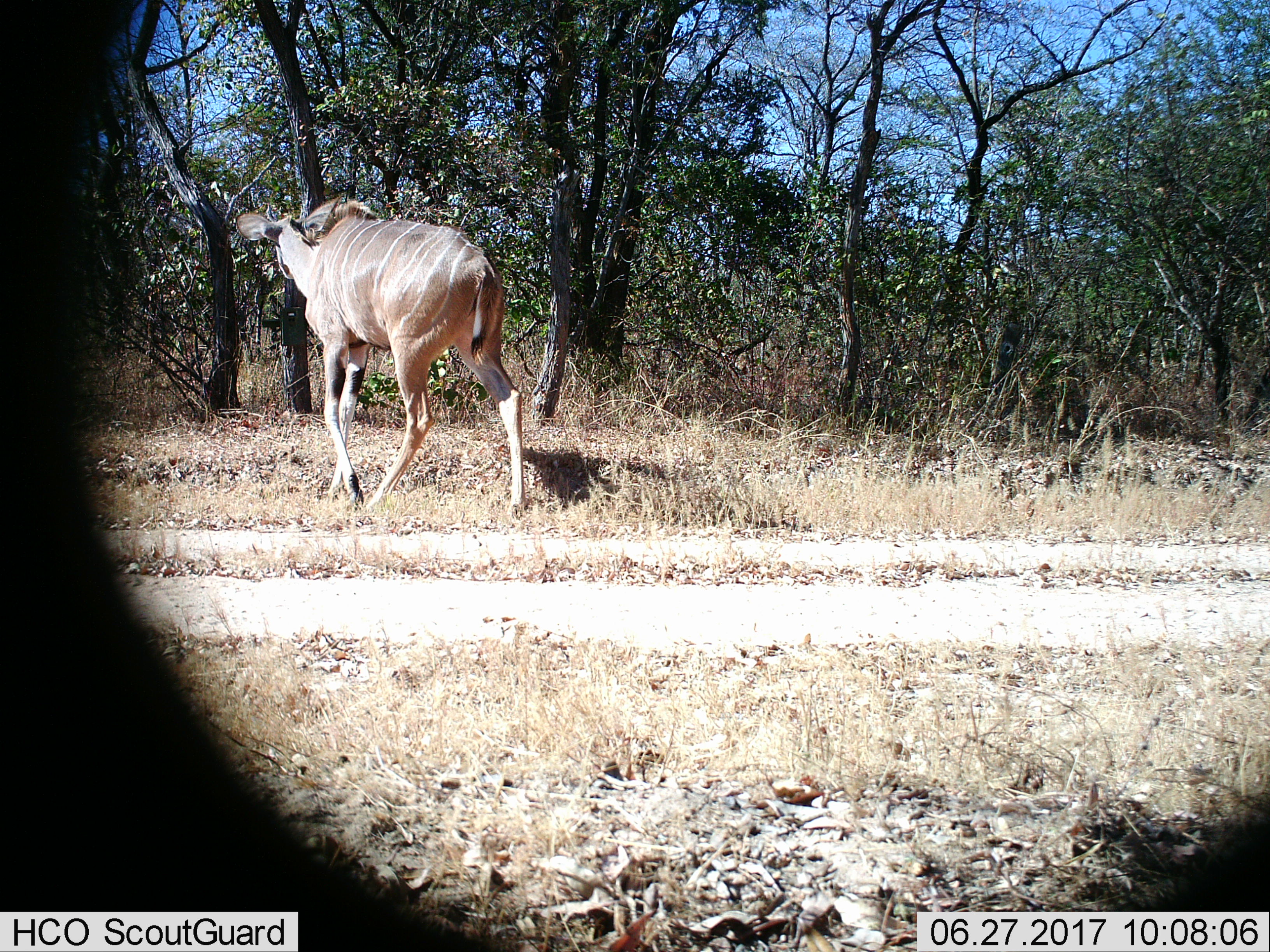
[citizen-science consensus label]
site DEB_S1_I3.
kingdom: Animalia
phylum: Chordata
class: Mammalia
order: Artiodactyla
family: Bovidae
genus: Tragelaphus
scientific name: Tragelaphus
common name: kudu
Kudu (Tragelaphus), count 1. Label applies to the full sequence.